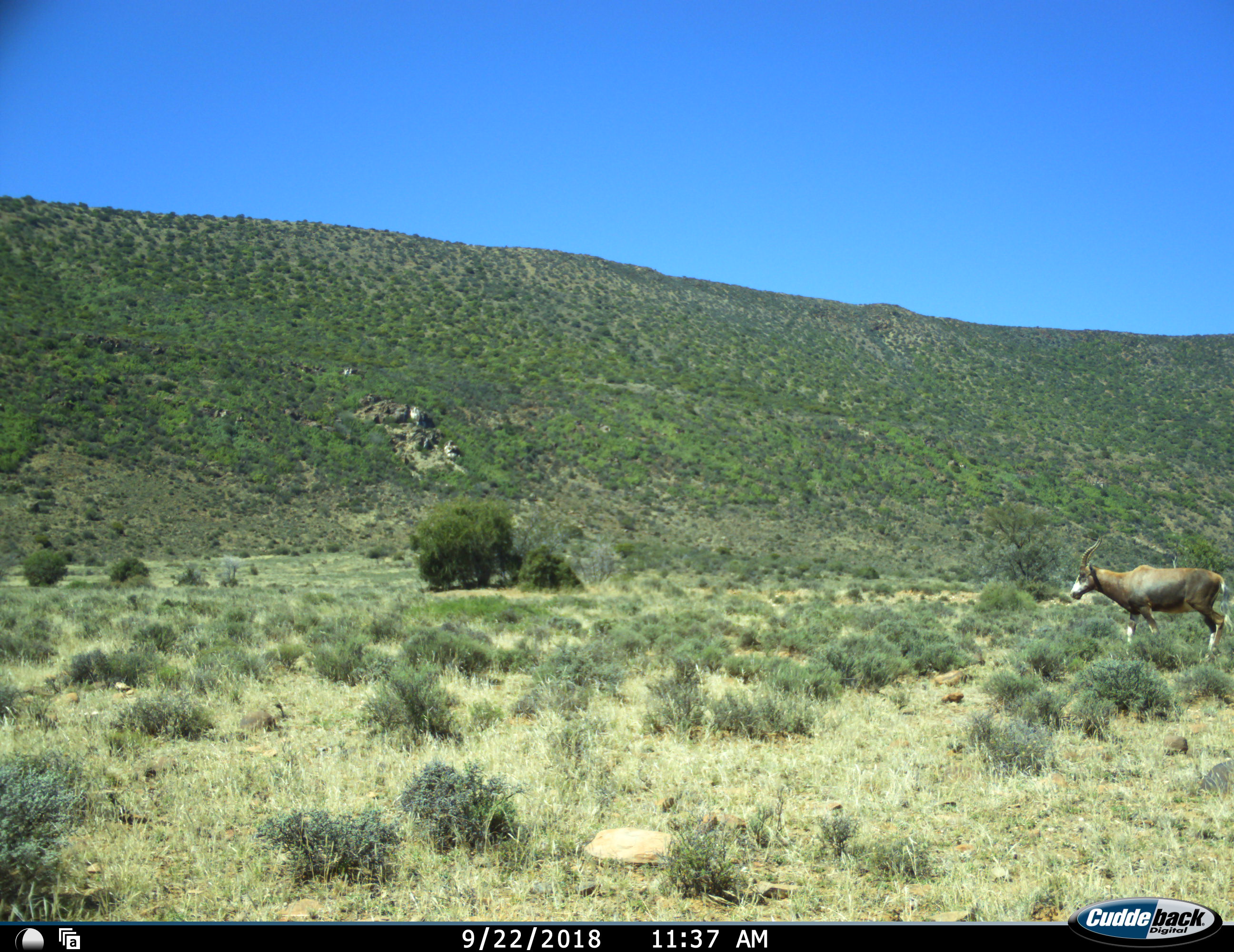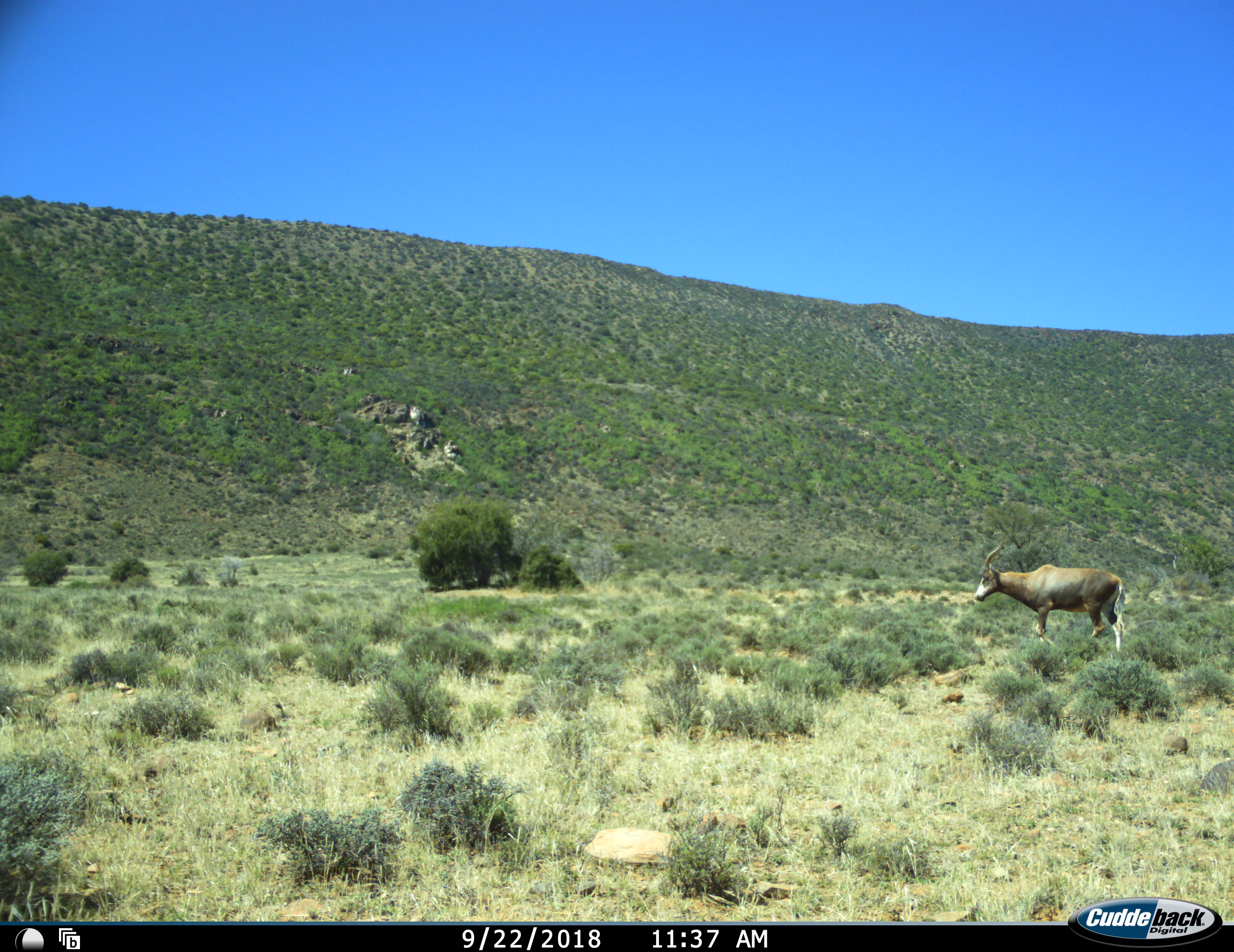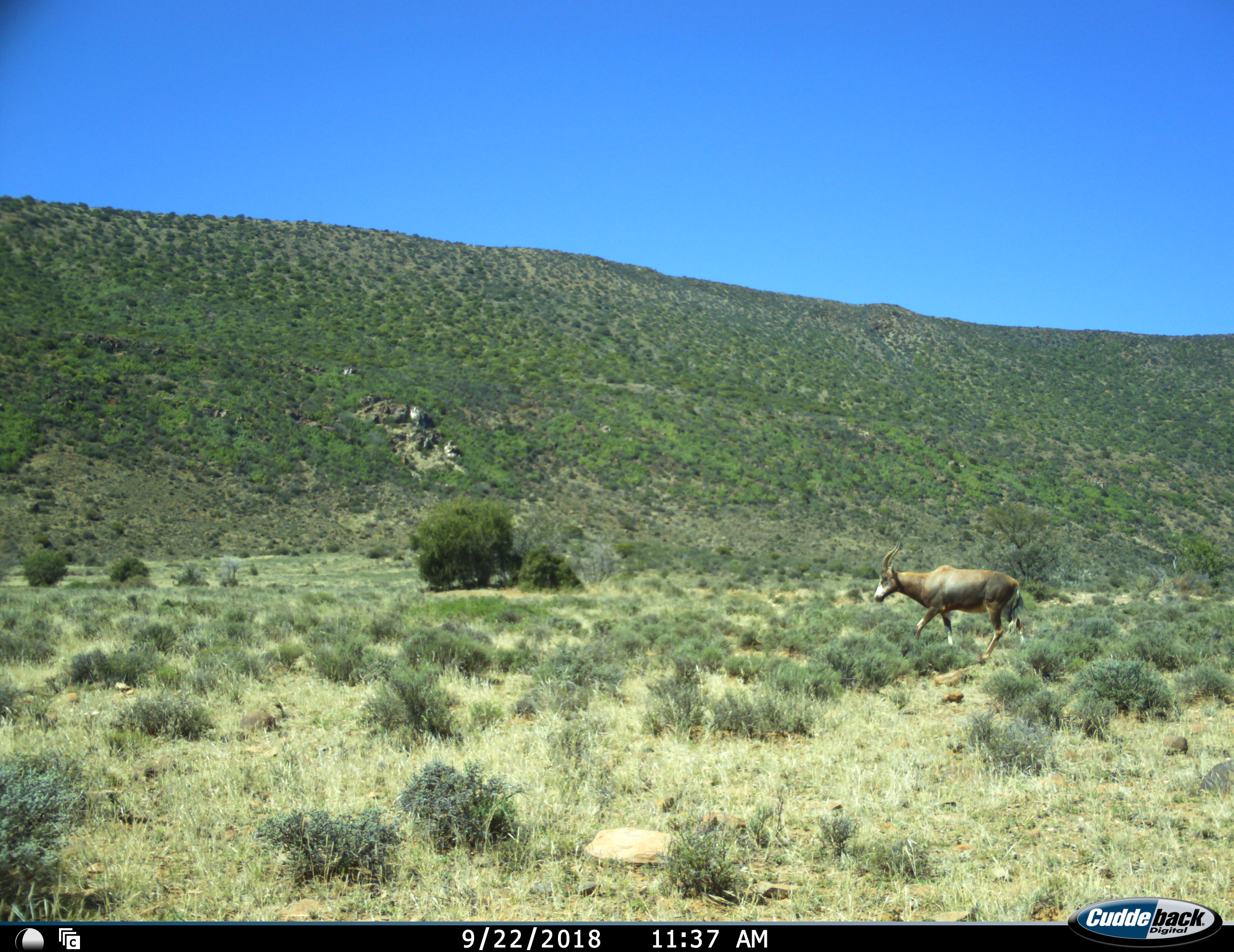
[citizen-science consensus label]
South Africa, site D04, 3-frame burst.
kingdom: Animalia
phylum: Chordata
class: Mammalia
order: Artiodactyla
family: Bovidae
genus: Damaliscus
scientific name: Damaliscus pygargus phillipsi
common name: blesbok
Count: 1.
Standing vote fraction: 0%.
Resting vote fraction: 0%.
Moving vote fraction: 100%.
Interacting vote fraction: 0%.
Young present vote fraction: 0%.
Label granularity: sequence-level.